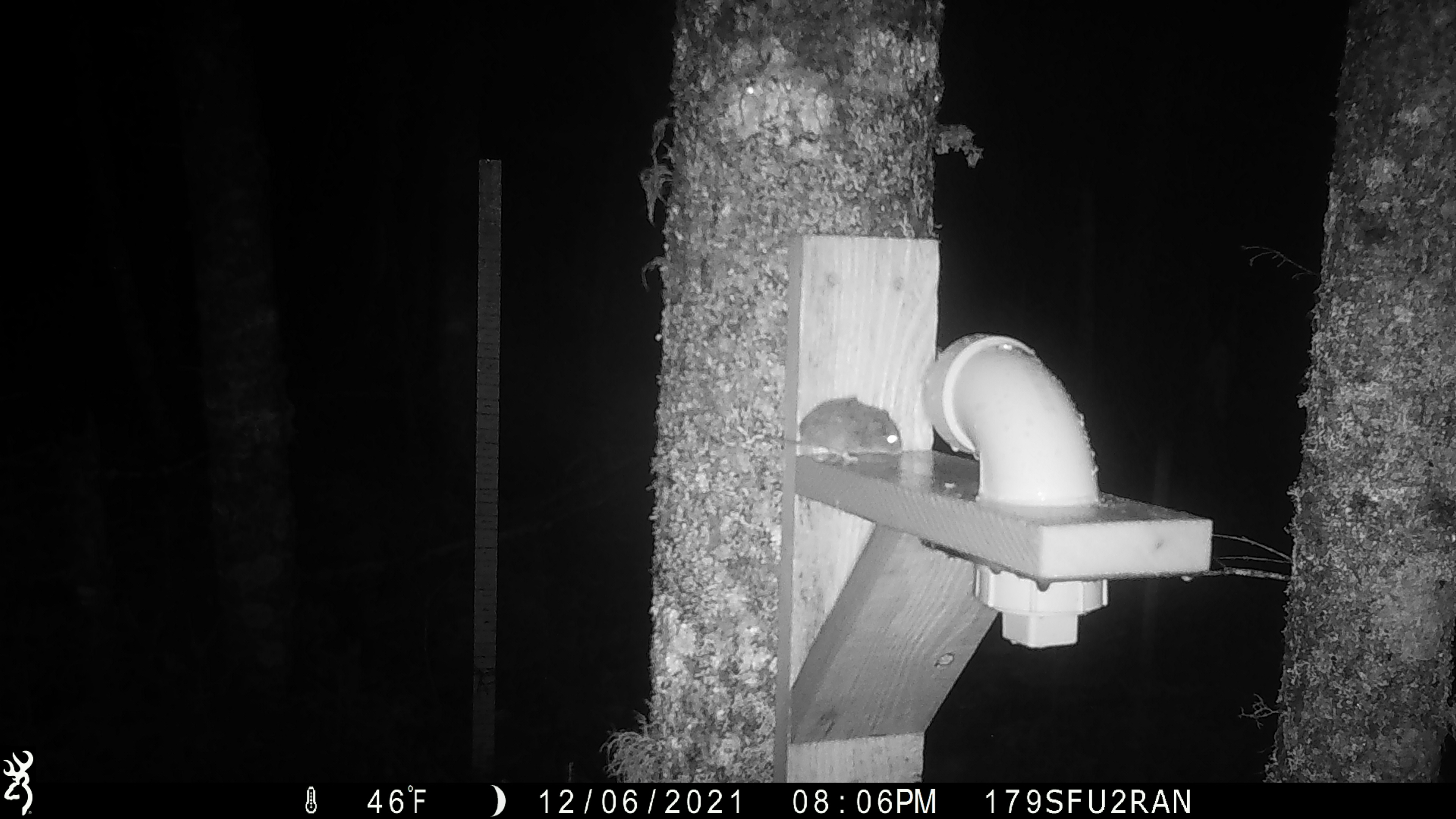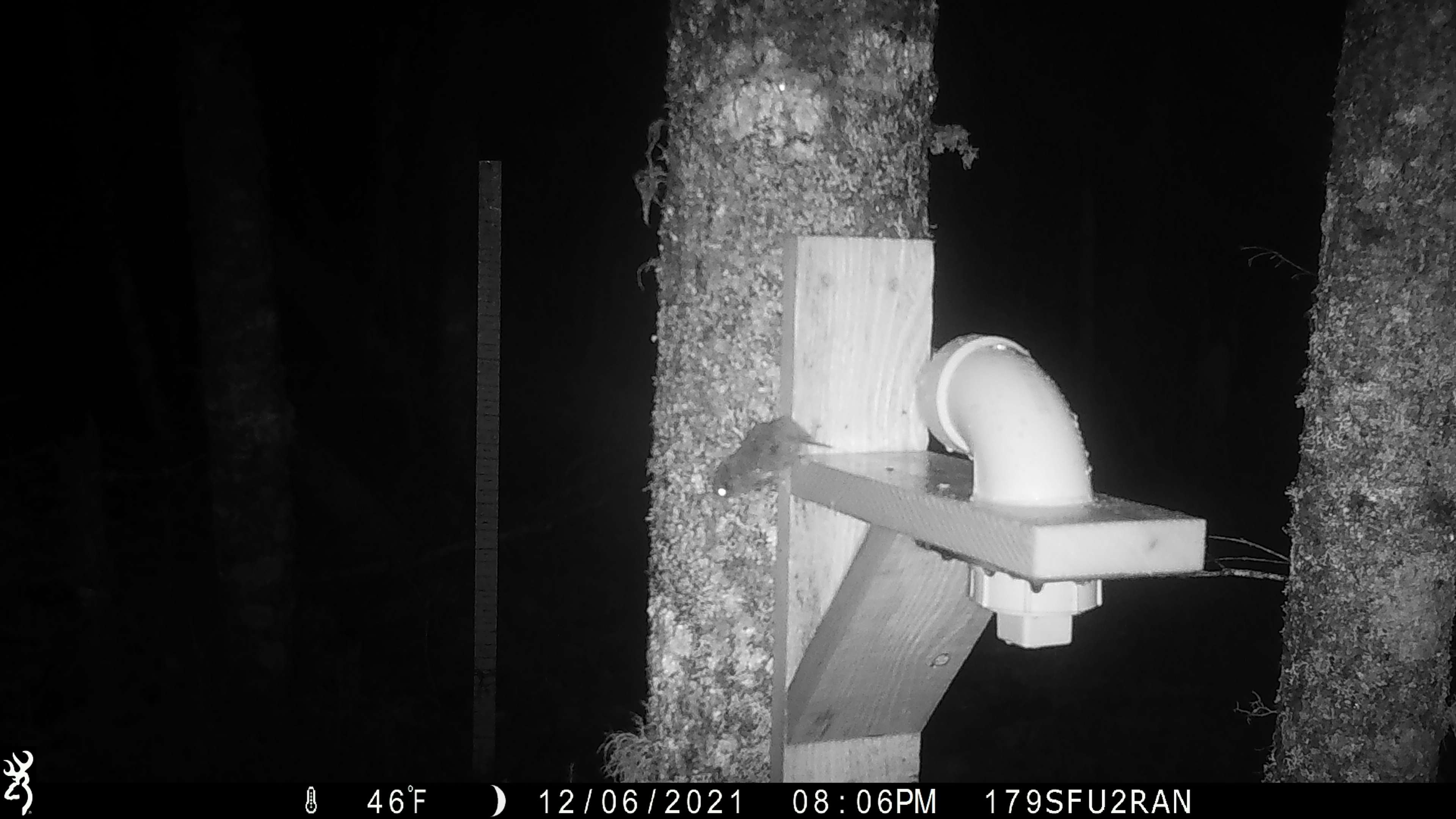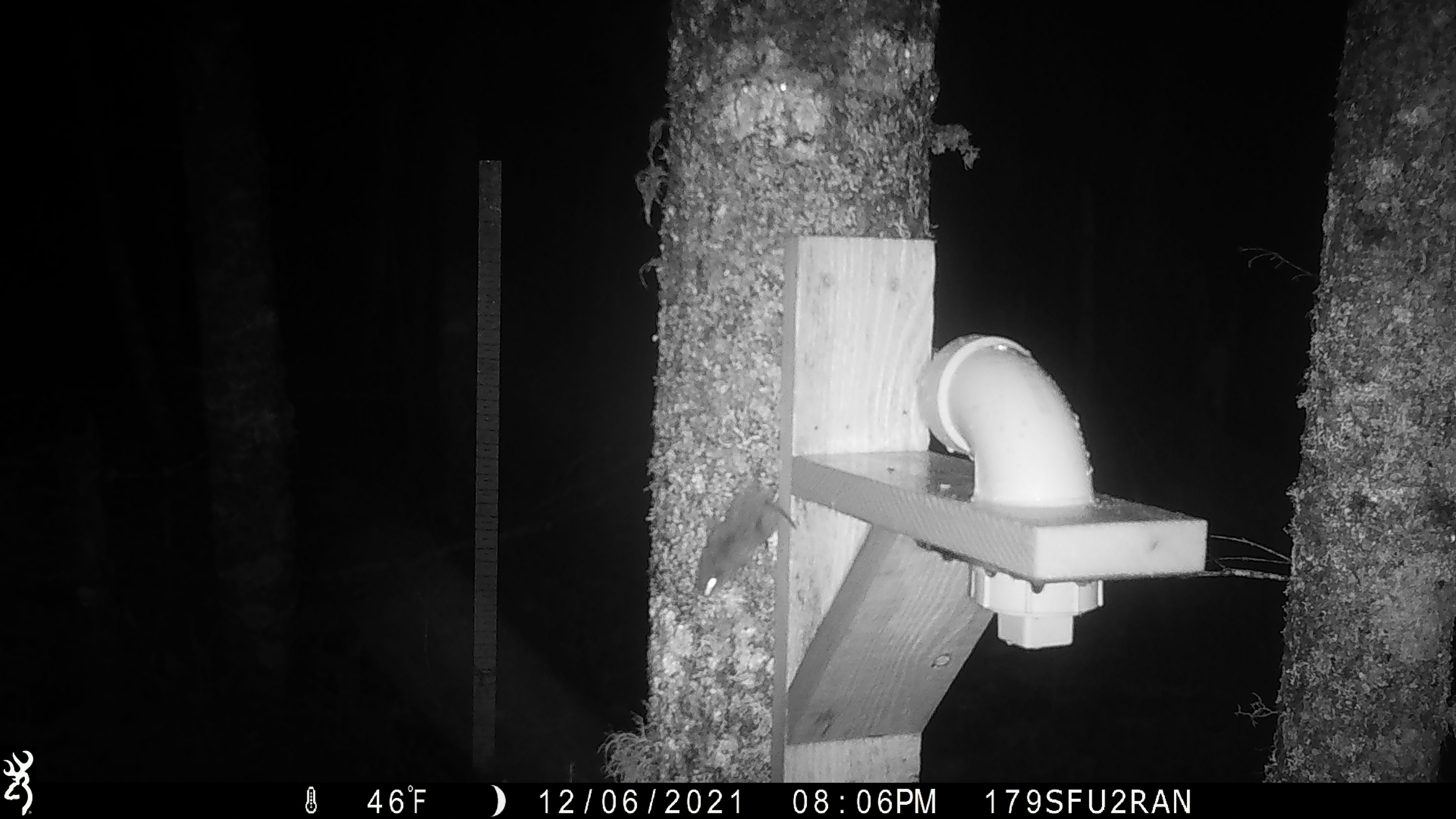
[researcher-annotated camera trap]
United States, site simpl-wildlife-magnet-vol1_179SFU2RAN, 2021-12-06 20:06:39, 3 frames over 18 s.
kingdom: Animalia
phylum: Chordata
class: Mammalia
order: Rodentia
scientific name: Rodentia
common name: mouse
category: mouse sp.